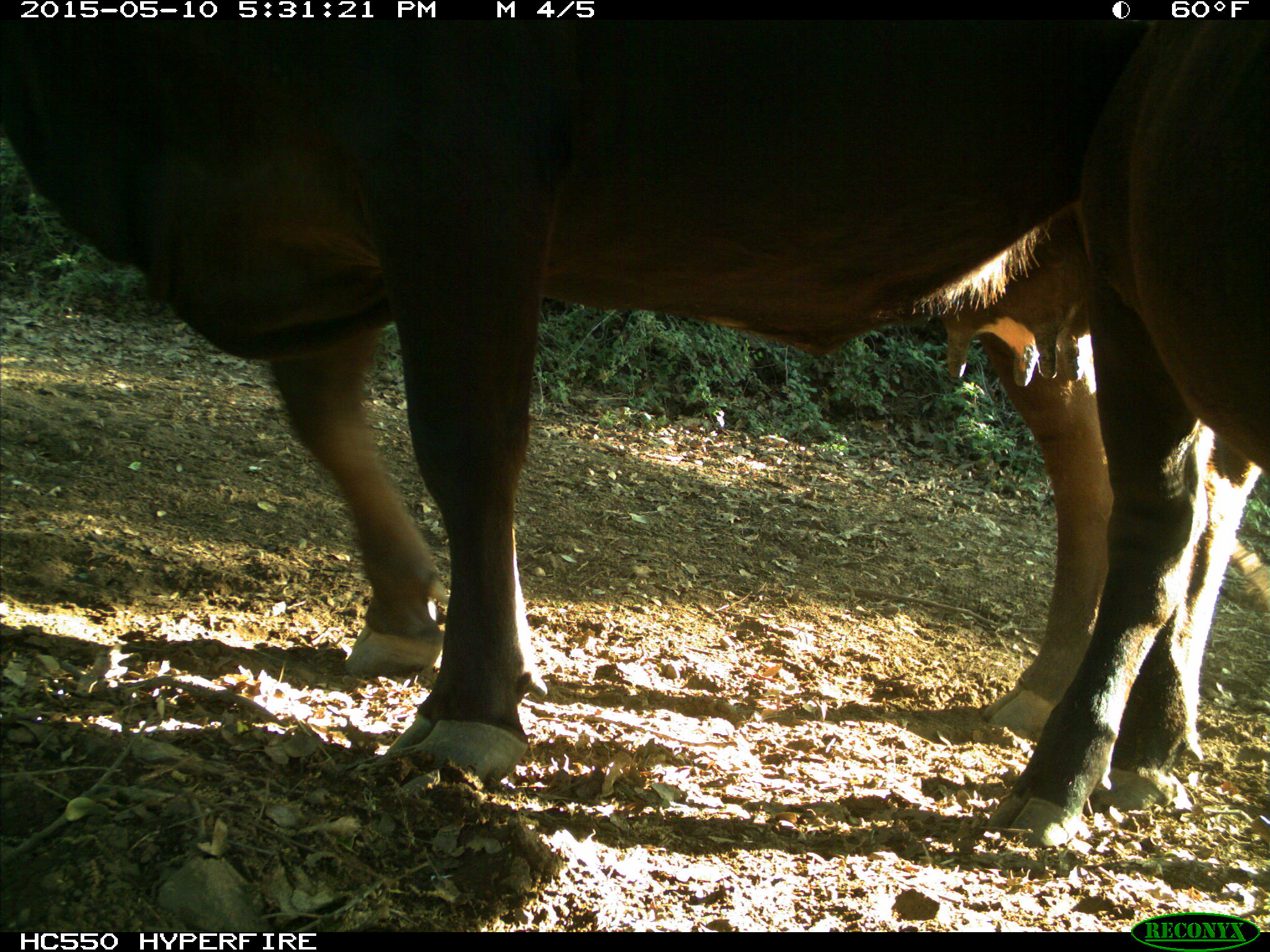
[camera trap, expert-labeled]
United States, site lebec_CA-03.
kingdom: Animalia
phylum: Chordata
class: Mammalia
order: Artiodactyla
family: Bovidae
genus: Bos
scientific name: Bos taurus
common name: domestic cow